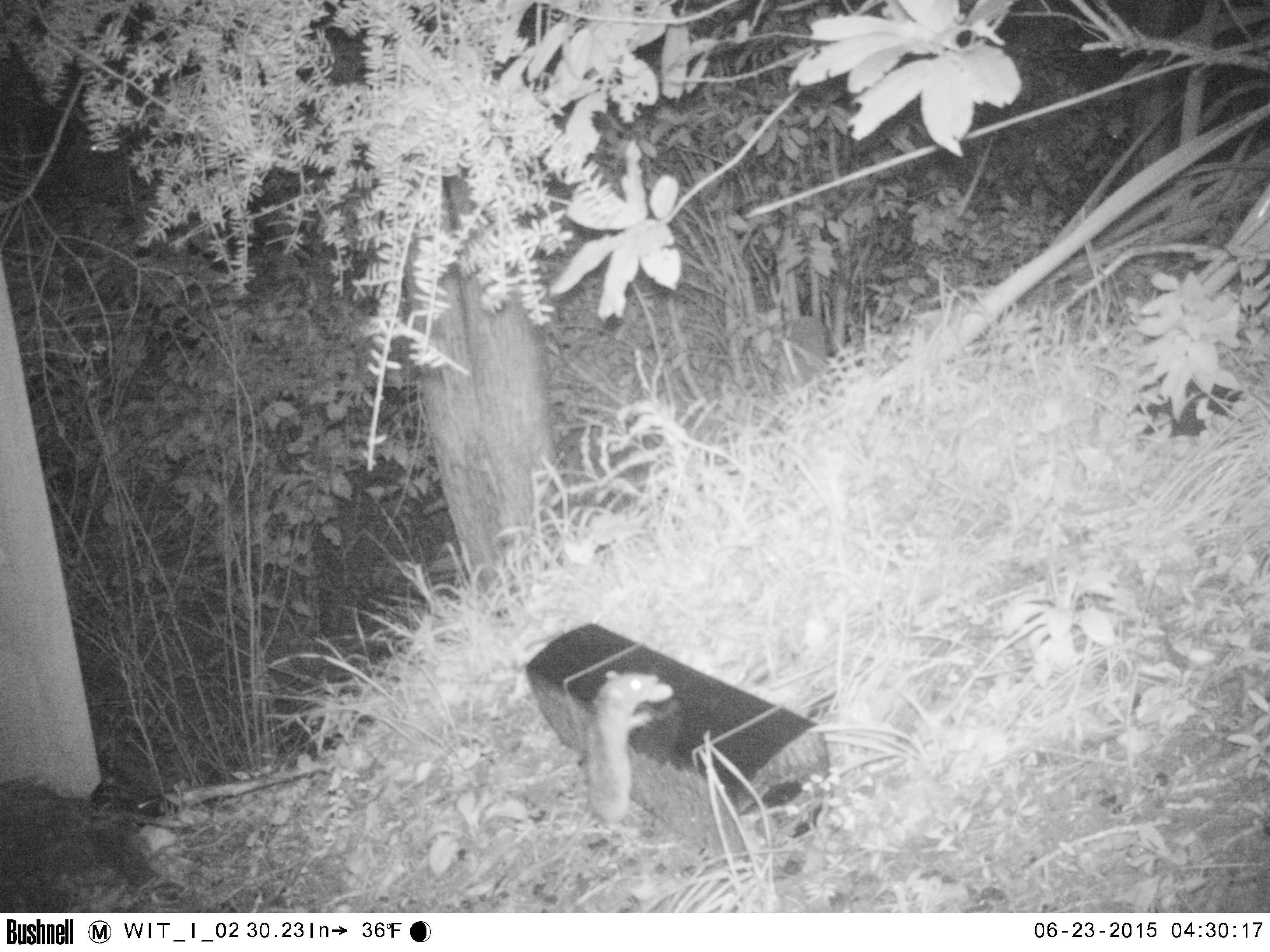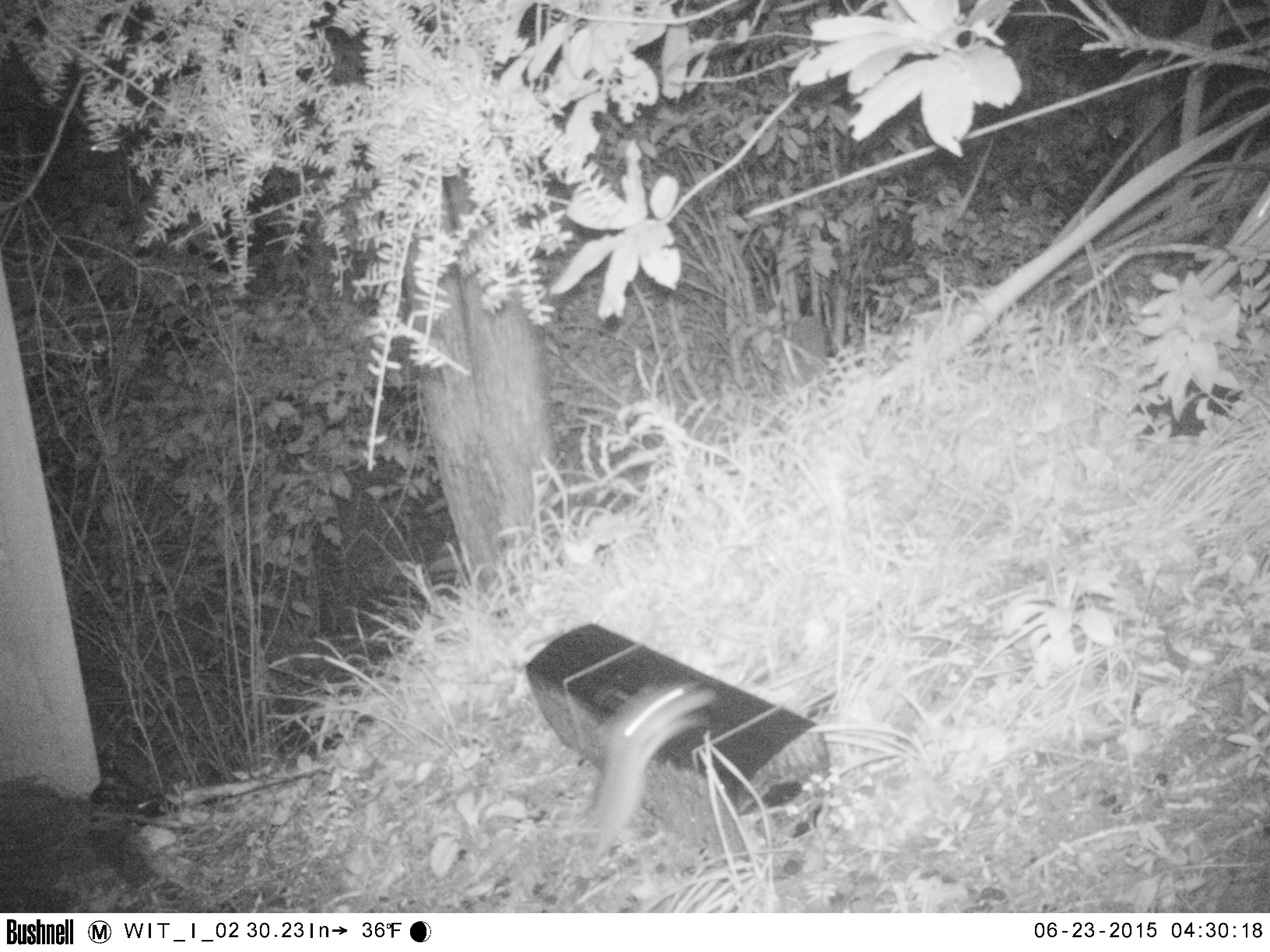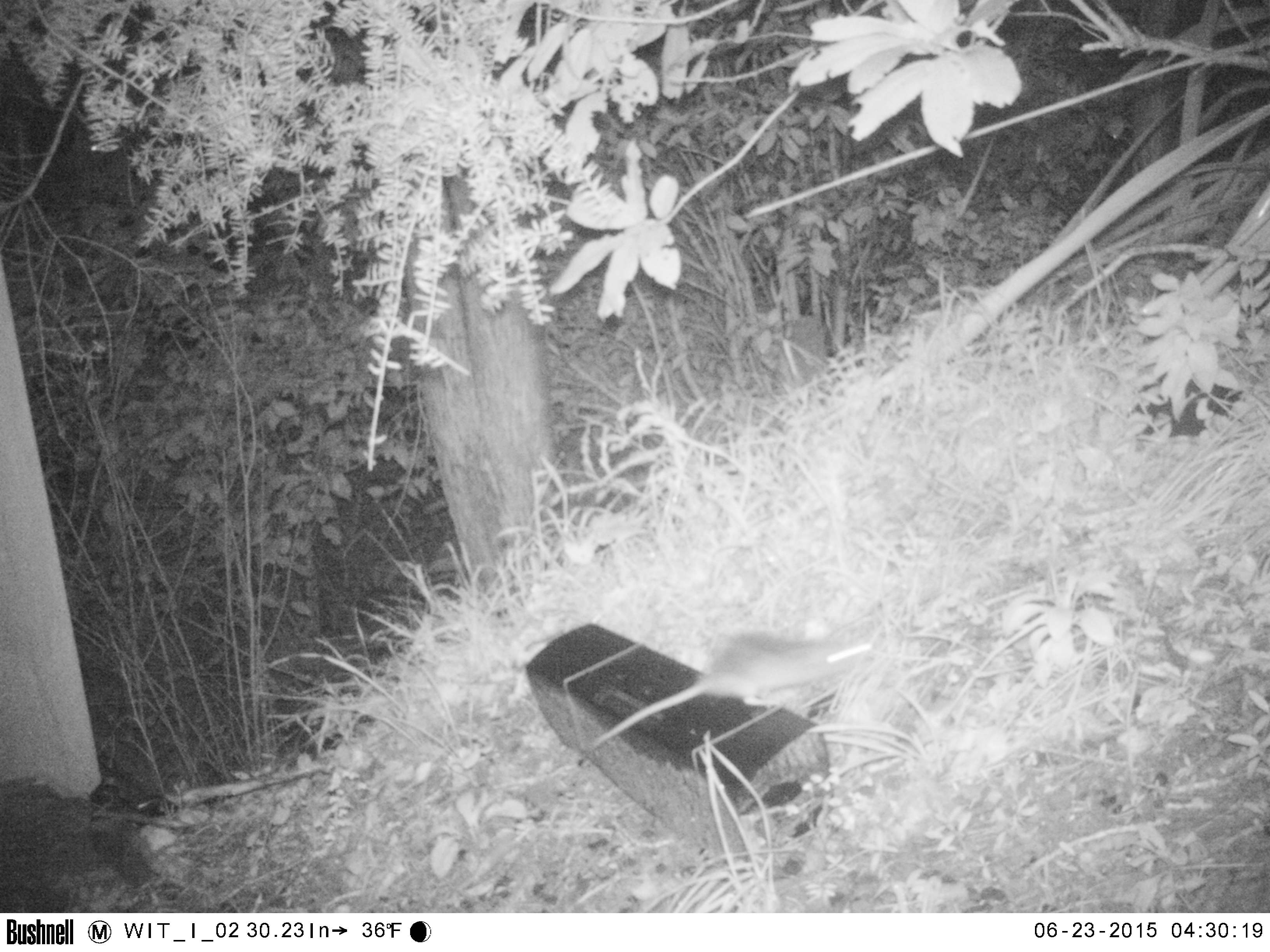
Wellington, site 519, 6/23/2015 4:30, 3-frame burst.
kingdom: Animalia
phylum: Chordata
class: Mammalia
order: Rodentia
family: Muridae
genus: Rattus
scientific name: Rattus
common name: rat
Rat (Rattus).